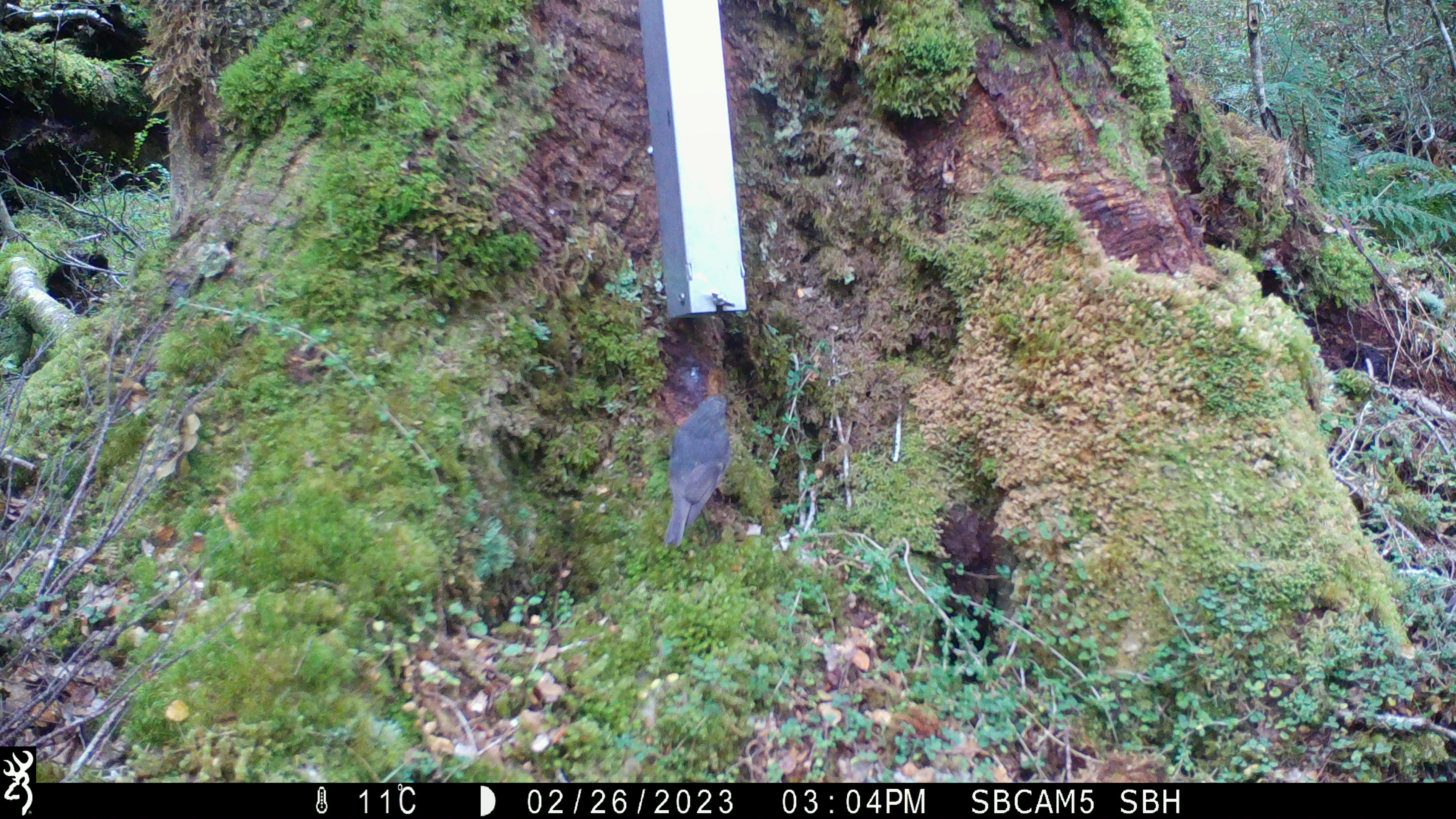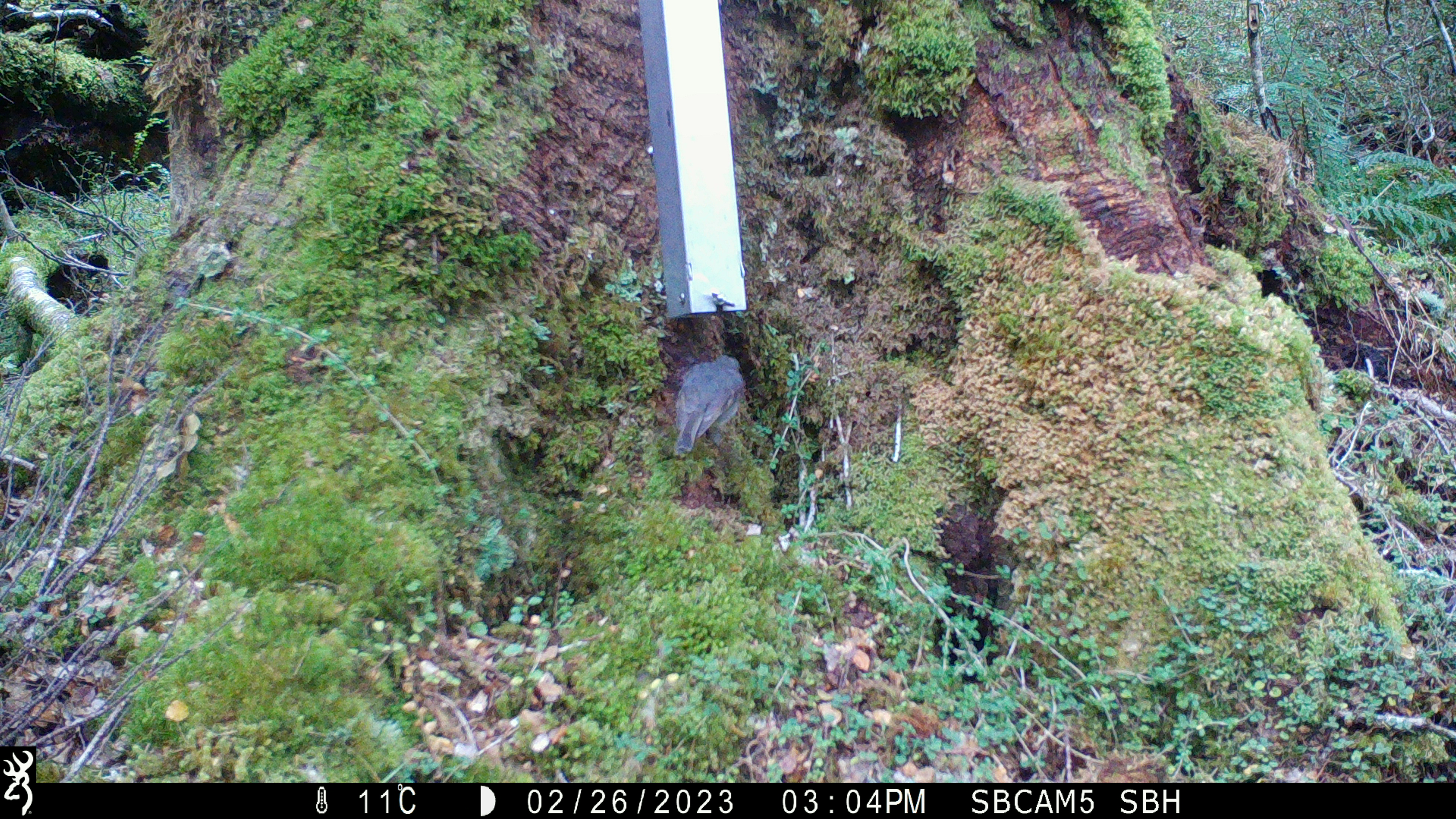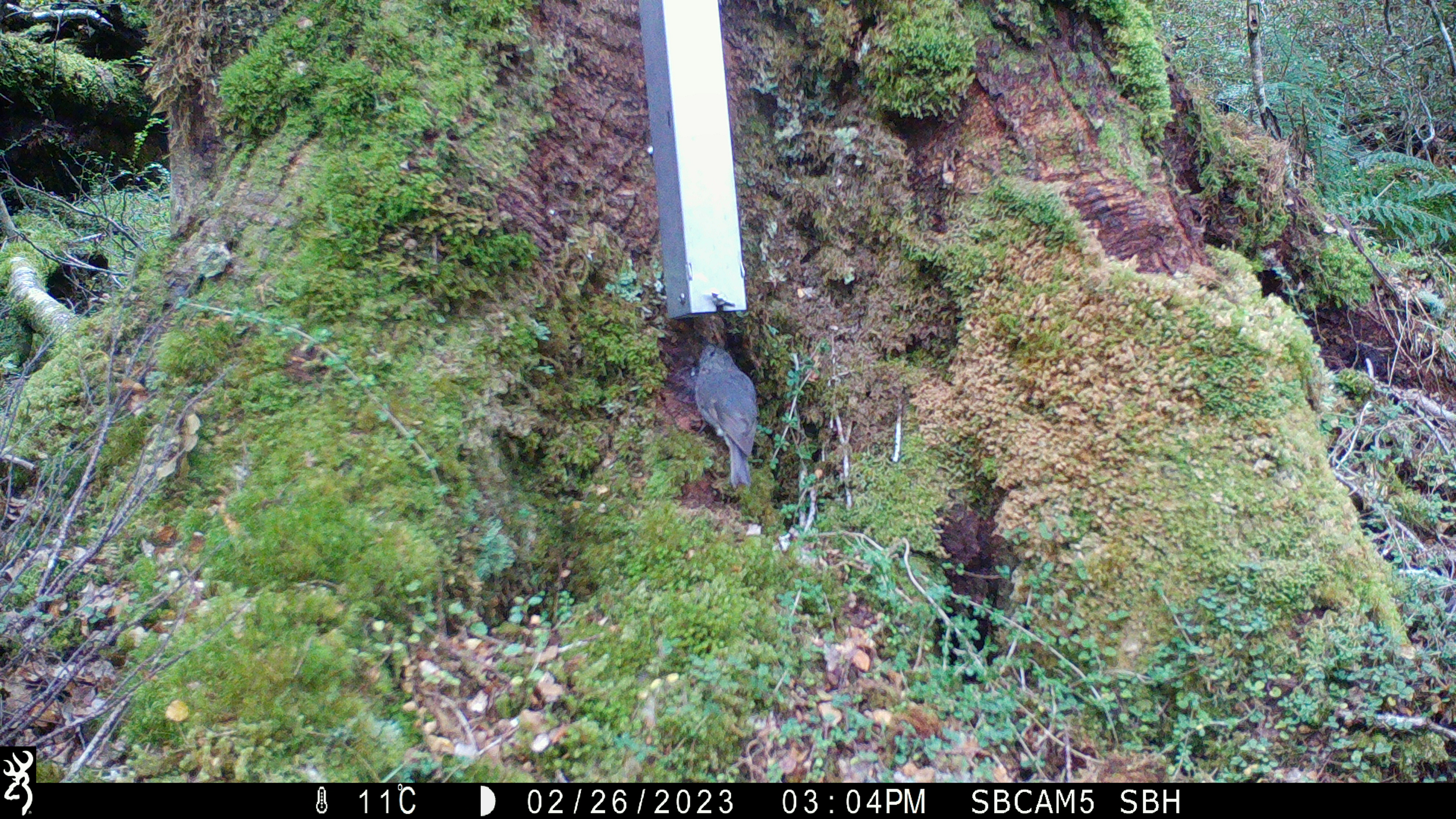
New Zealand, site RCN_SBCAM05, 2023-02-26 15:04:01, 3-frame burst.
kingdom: Animalia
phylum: Chordata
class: Aves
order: Passeriformes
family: Petroicidae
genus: Petroica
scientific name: Petroica australis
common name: new zealand robin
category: robin